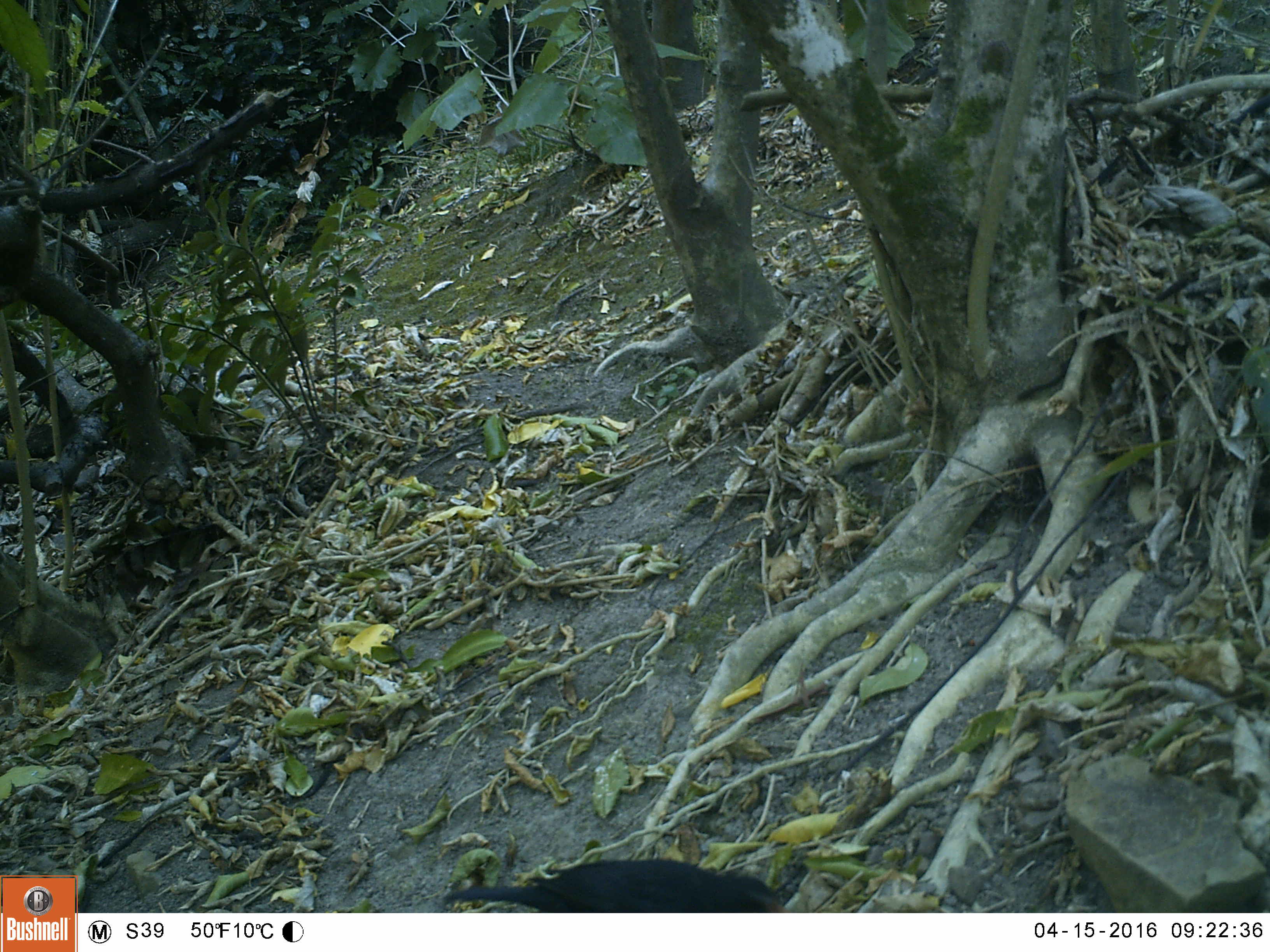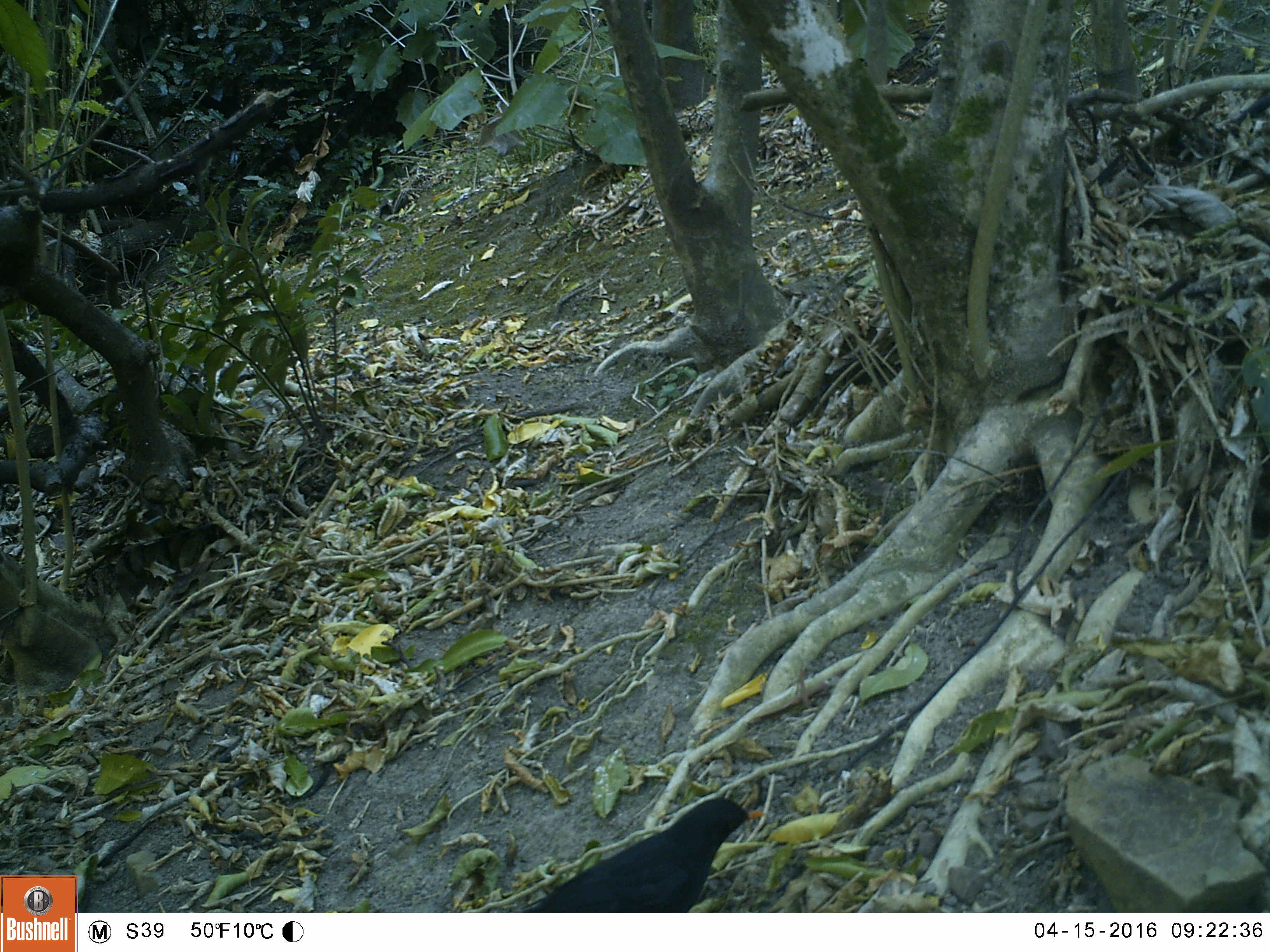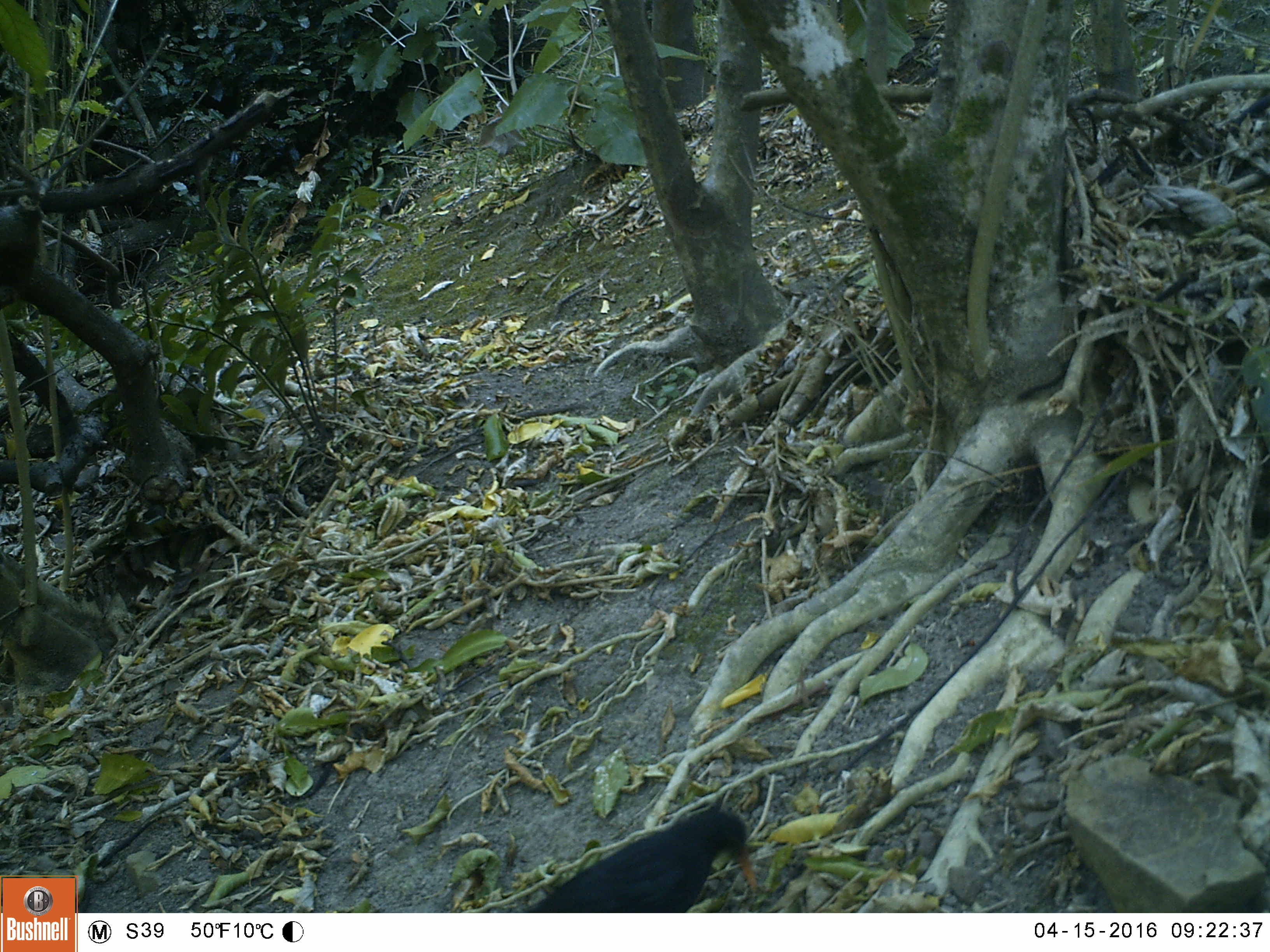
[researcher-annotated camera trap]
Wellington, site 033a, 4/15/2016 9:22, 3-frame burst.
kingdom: Animalia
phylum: Chordata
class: Aves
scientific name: Aves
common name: bird